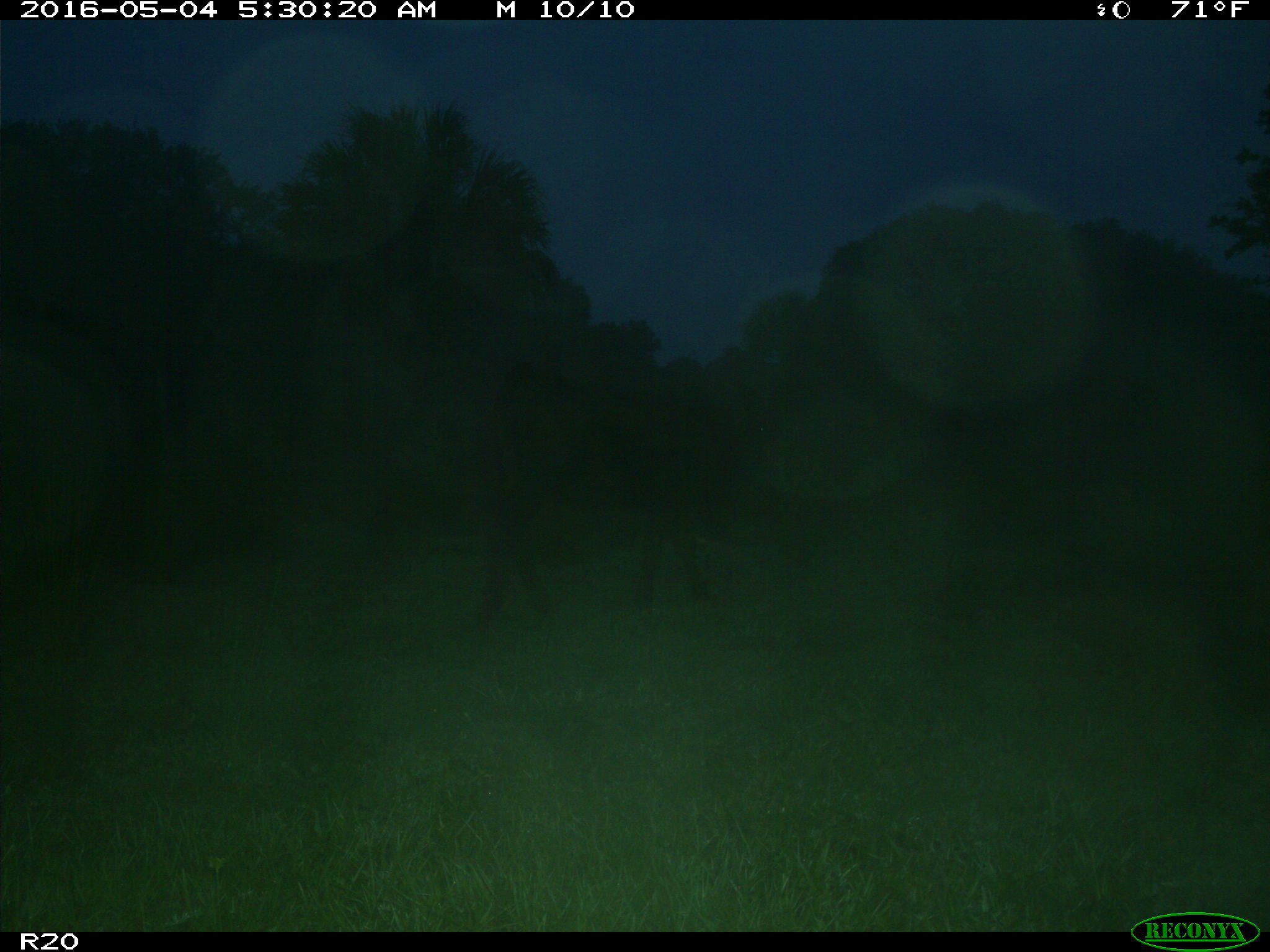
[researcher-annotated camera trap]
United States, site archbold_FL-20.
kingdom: Animalia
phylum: Chordata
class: Mammalia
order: Artiodactyla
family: Bovidae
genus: Bos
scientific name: Bos taurus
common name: domestic cow